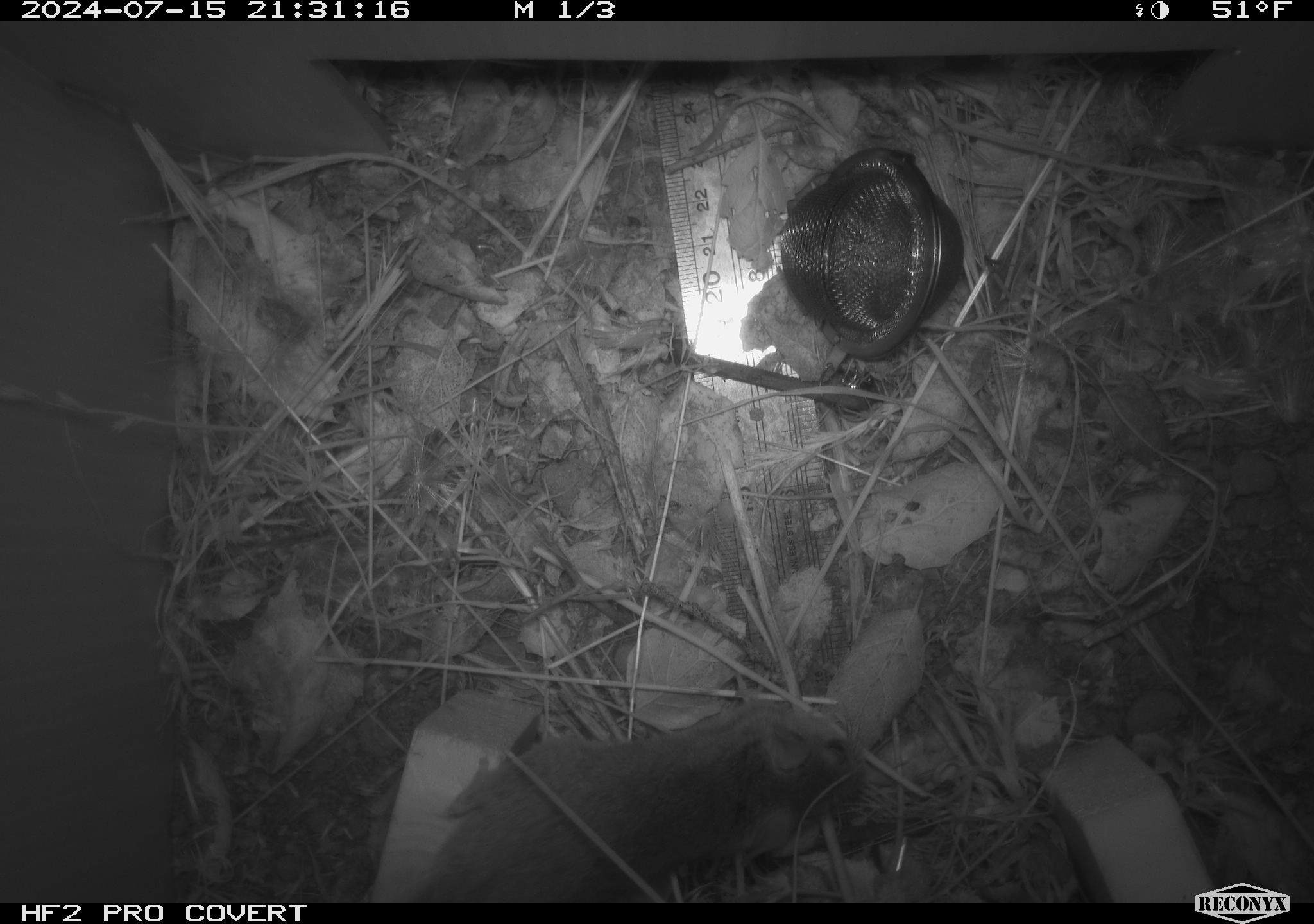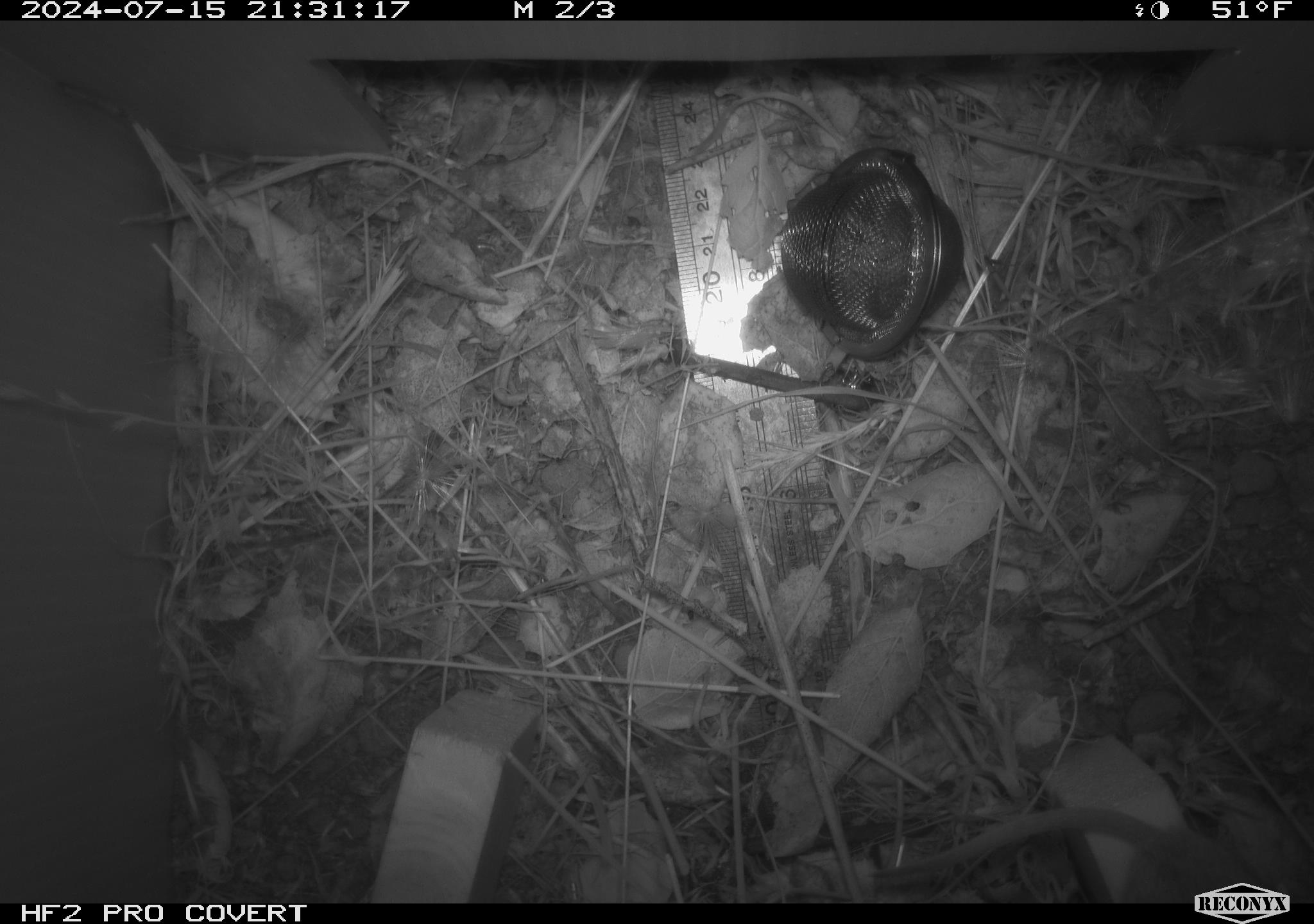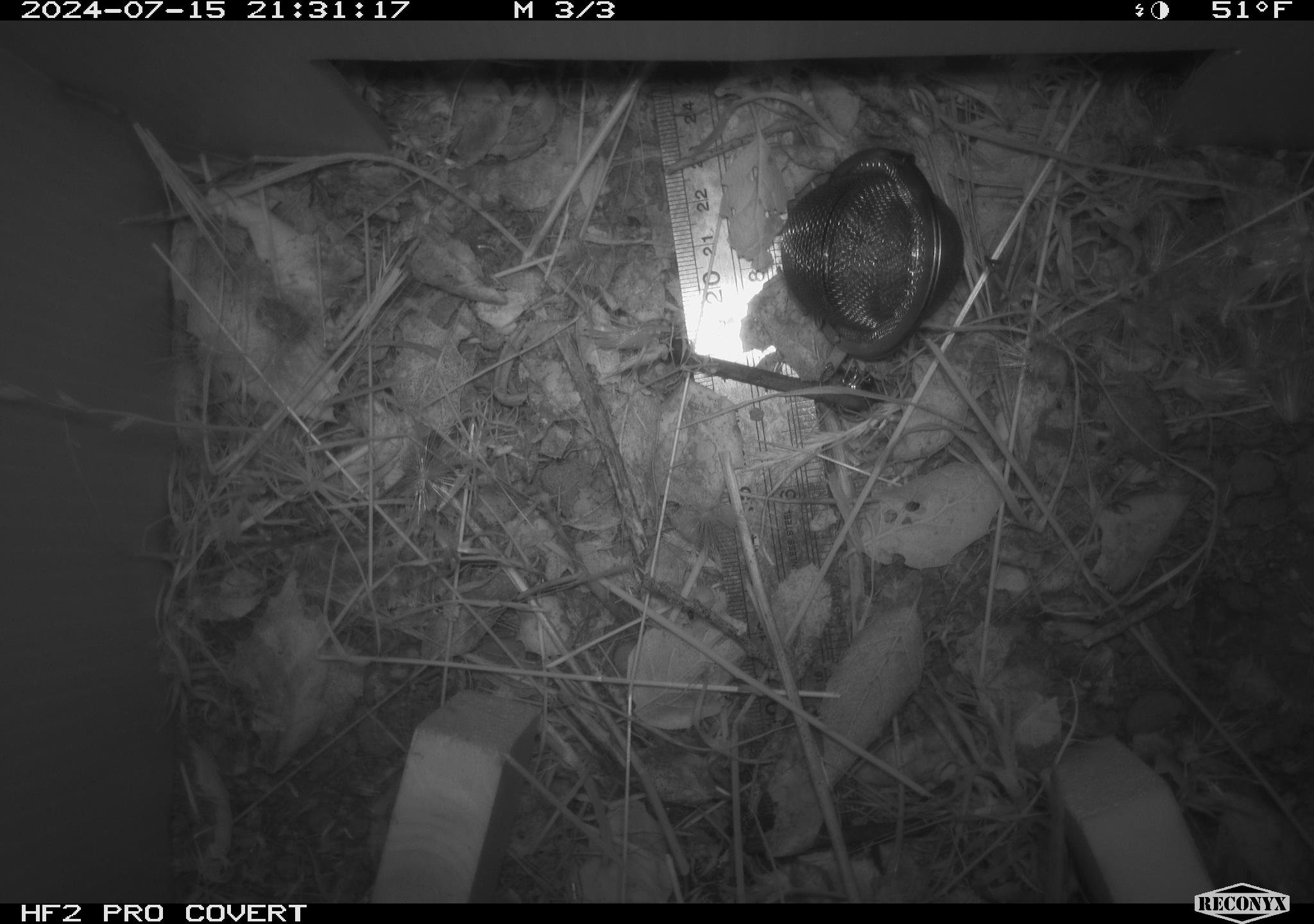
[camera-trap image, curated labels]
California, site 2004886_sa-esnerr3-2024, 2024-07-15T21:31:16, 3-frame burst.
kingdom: Animalia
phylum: Chordata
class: Mammalia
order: Rodentia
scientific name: Rodentia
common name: rodent